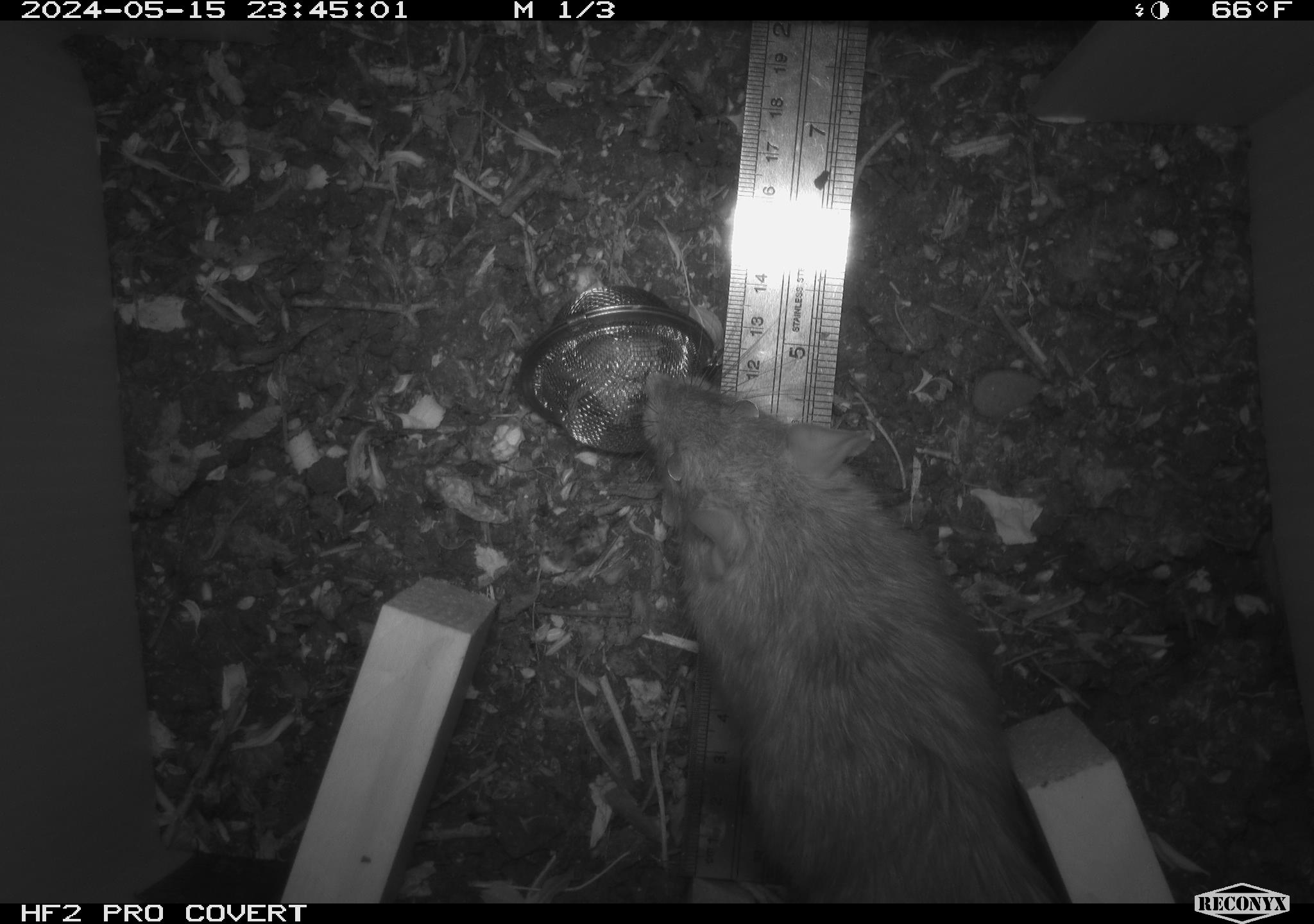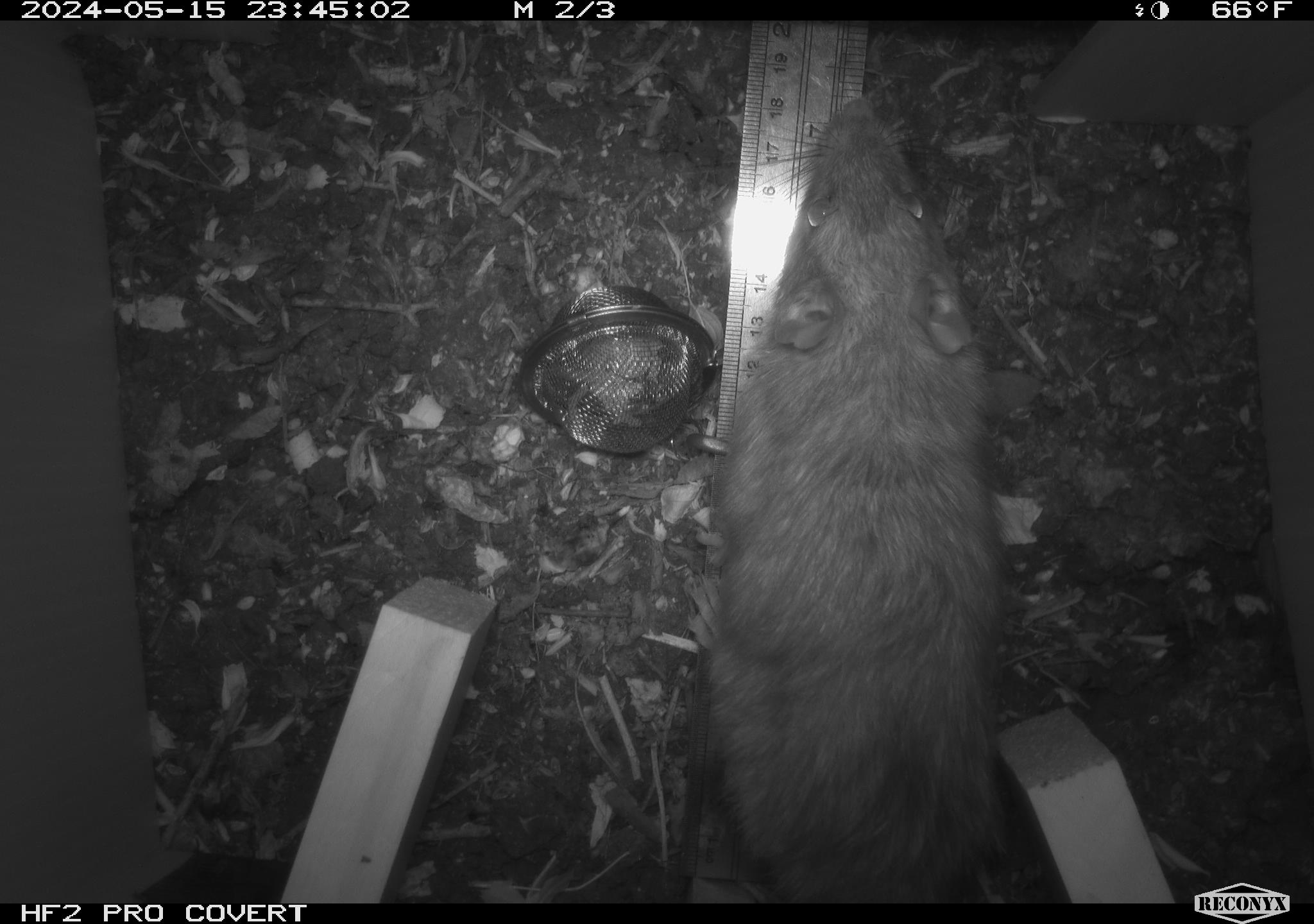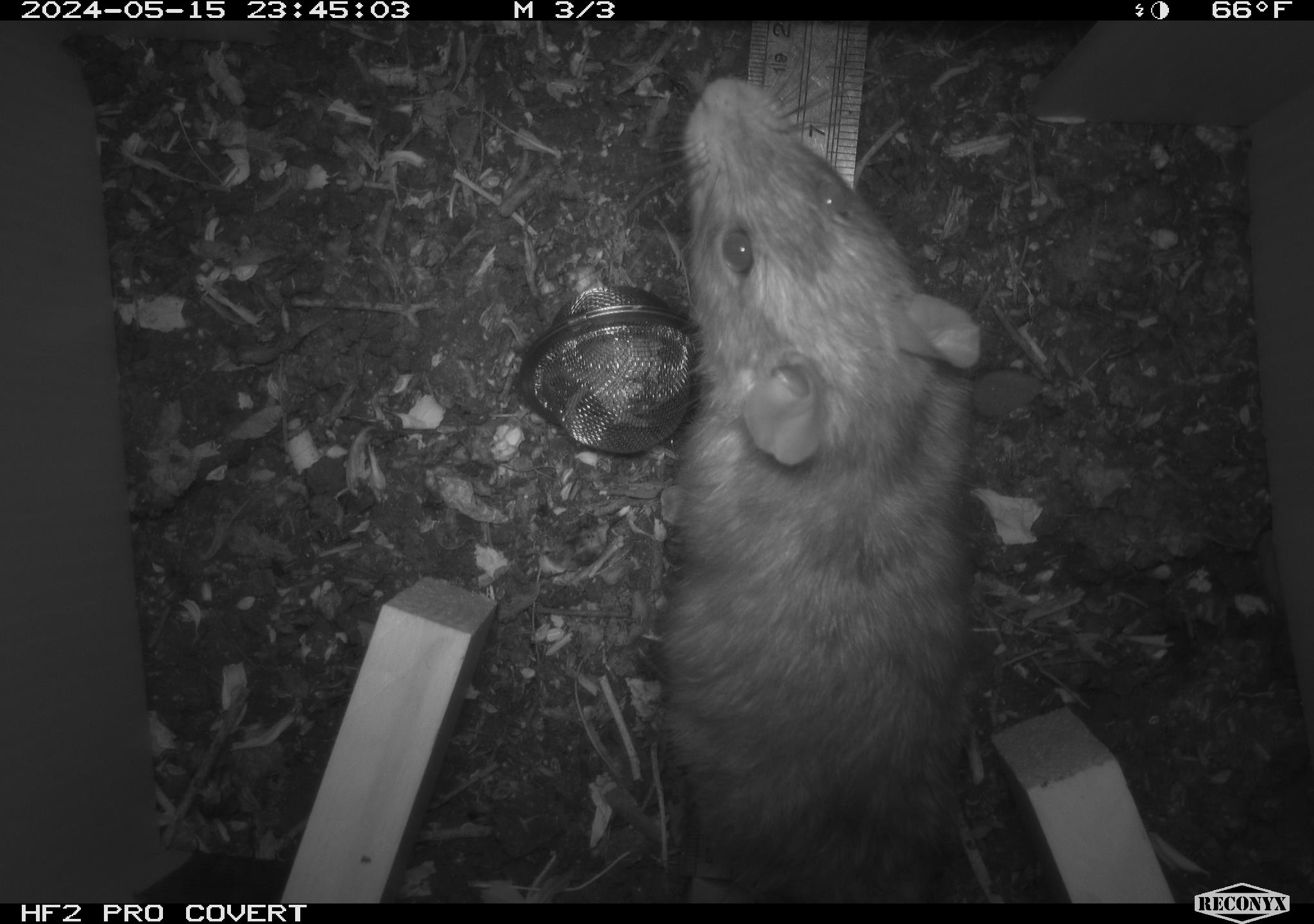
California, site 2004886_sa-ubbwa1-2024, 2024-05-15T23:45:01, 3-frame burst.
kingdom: Animalia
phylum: Chordata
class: Mammalia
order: Rodentia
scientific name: Rodentia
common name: woodrat or rat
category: woodrat or rat species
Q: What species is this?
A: Woodrat or rat species (woodrat or rat) (Rodentia).